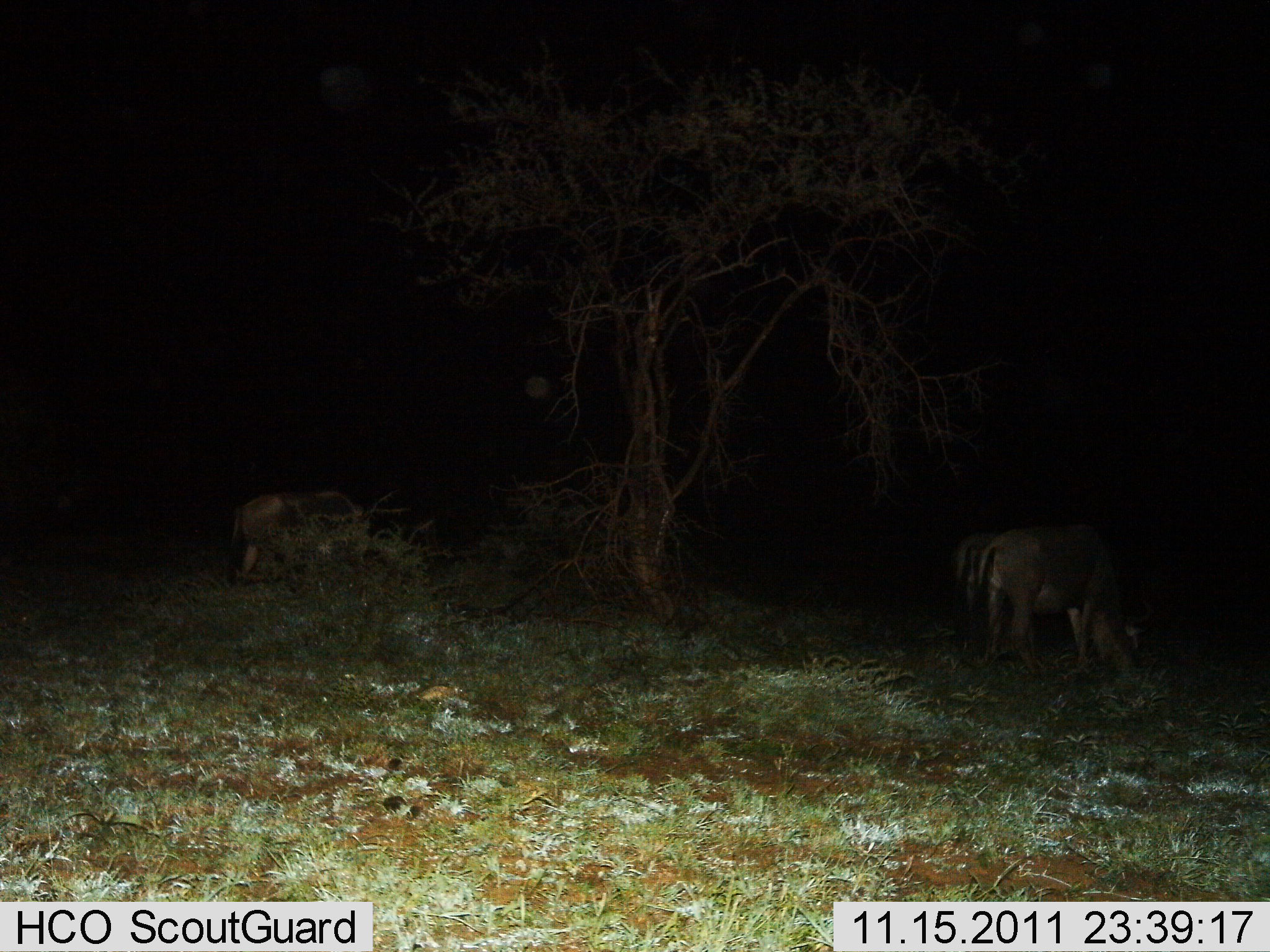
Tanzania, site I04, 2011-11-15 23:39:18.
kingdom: Animalia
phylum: Chordata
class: Mammalia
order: Artiodactyla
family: Bovidae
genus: Connochaetes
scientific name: Connochaetes taurinus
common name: blue wildebeest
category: wildebeest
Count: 3.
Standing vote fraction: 0%.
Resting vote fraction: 12%.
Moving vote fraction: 0%.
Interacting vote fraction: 0%.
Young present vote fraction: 0%.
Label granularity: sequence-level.